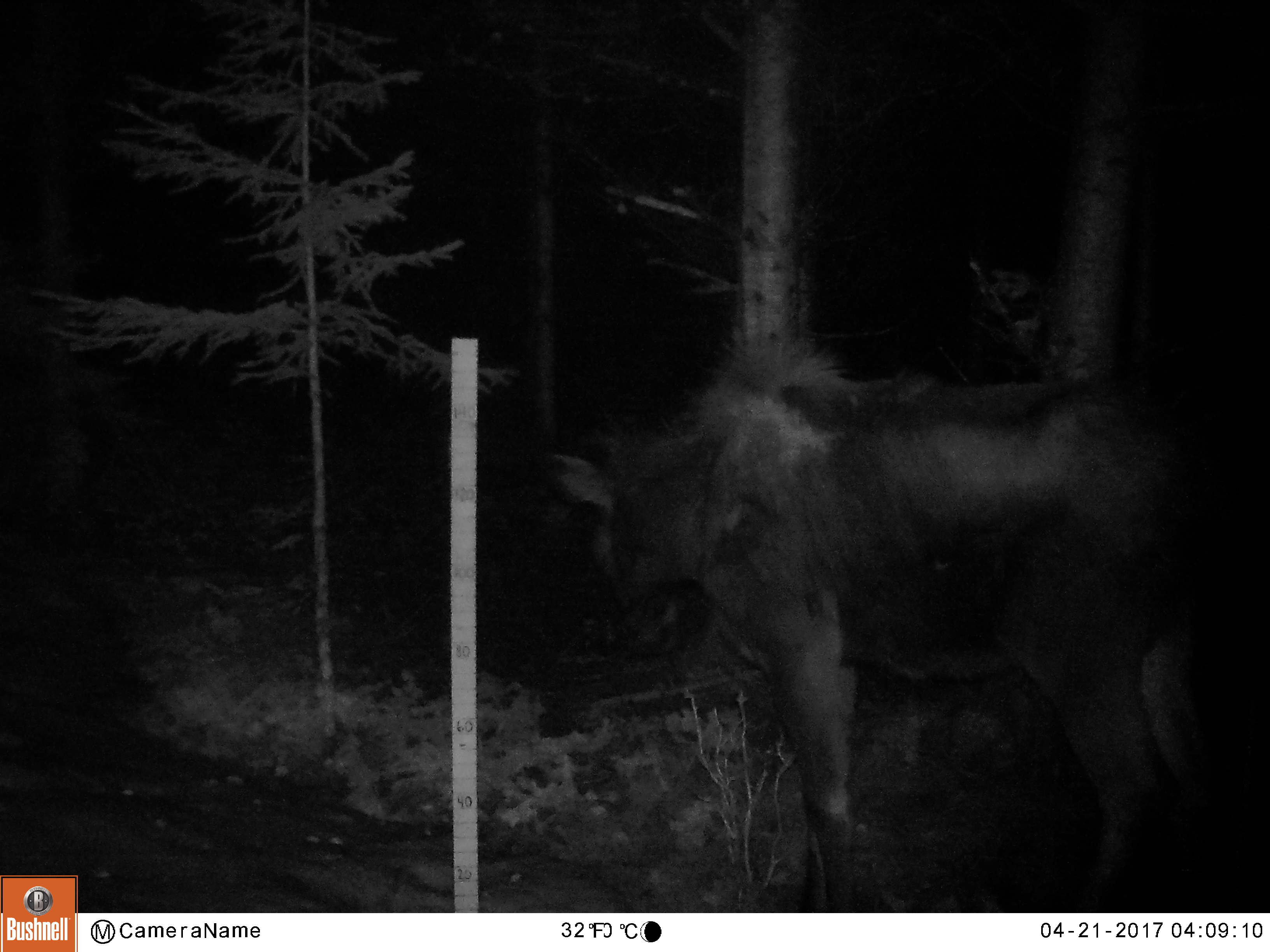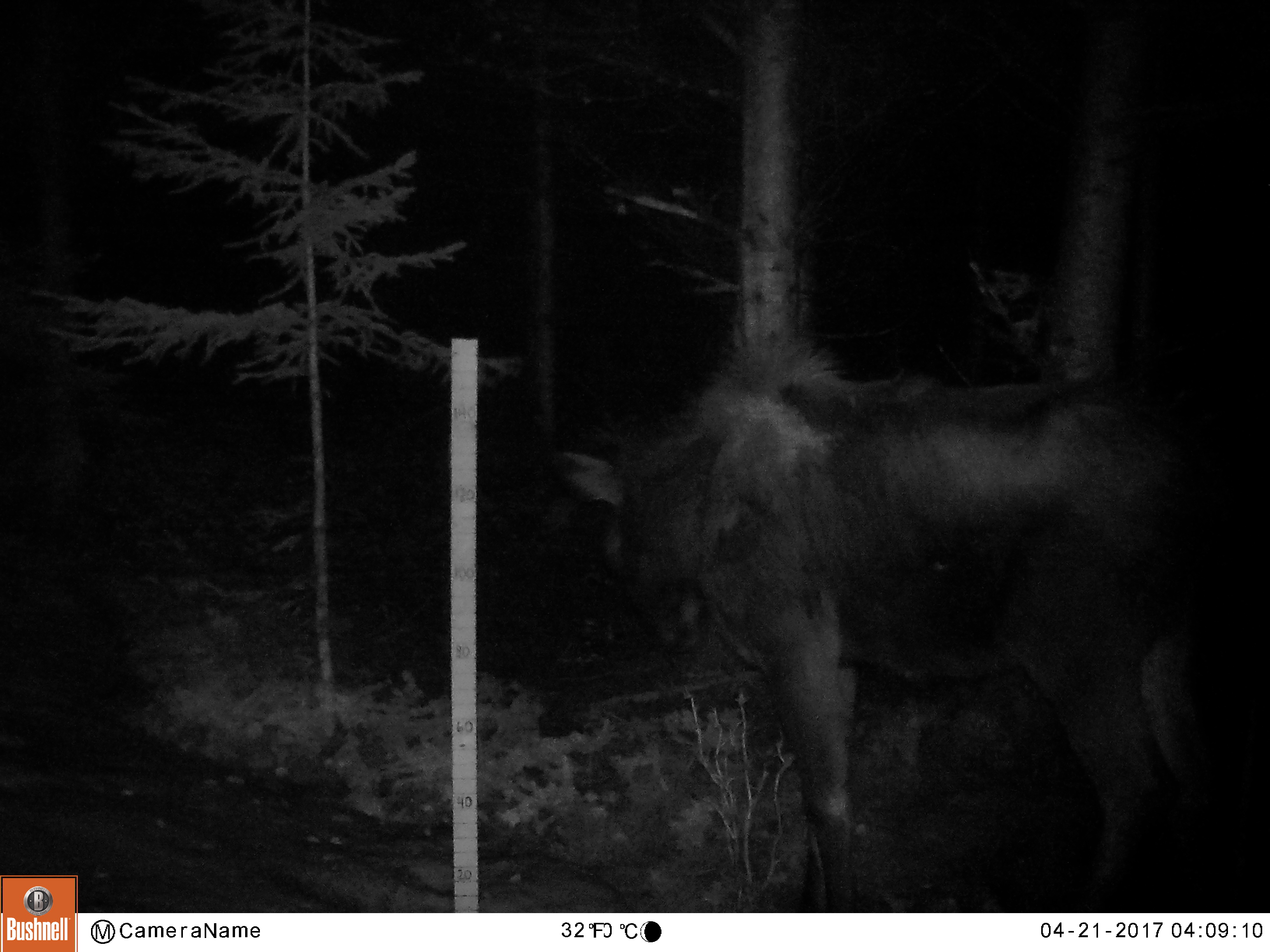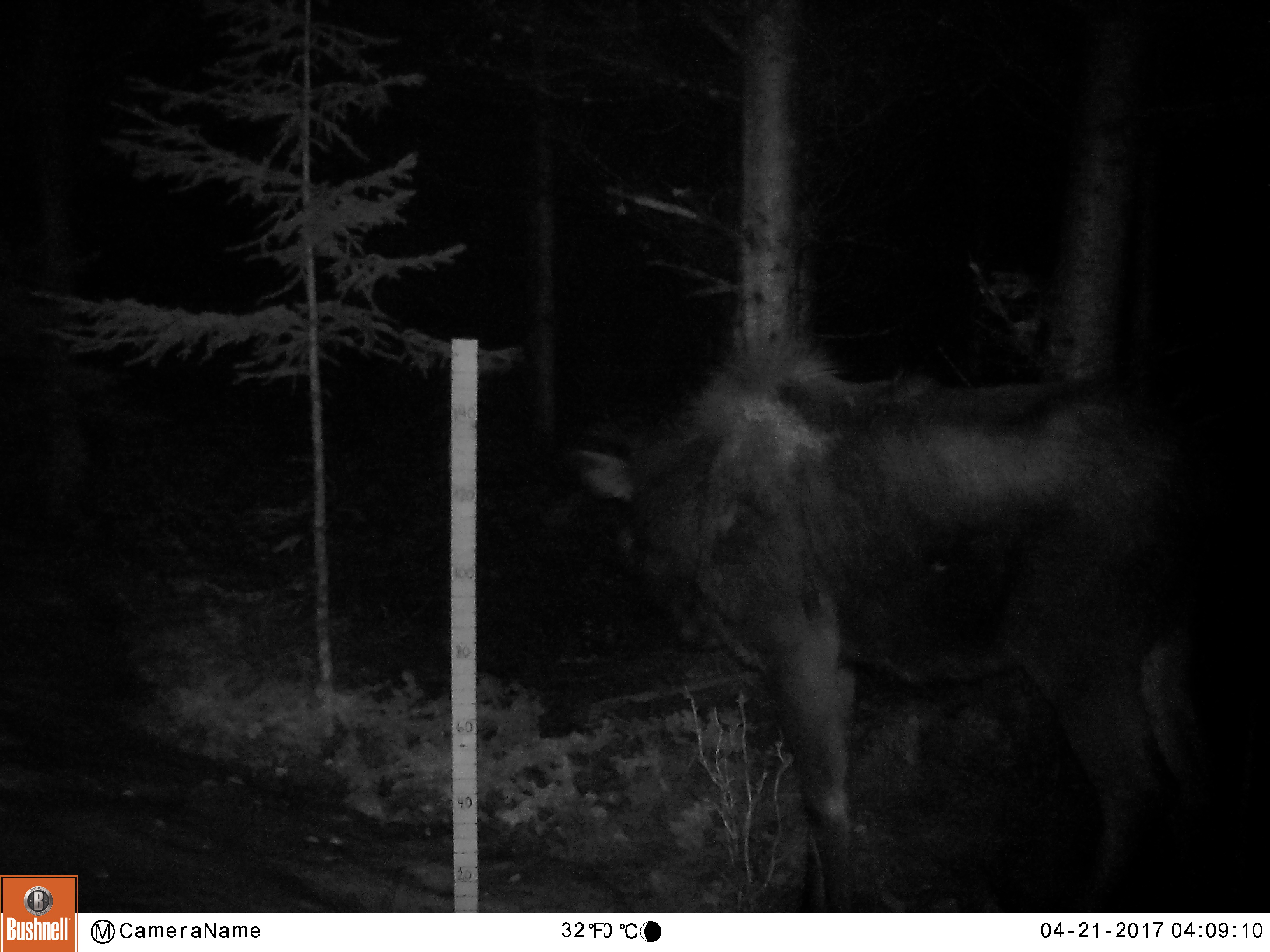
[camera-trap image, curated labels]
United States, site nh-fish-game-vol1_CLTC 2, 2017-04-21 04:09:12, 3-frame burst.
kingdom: Animalia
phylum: Chordata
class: Mammalia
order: Artiodactyla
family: Cervidae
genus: Alces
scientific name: Alces alces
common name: moose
Moose (Alces alces).